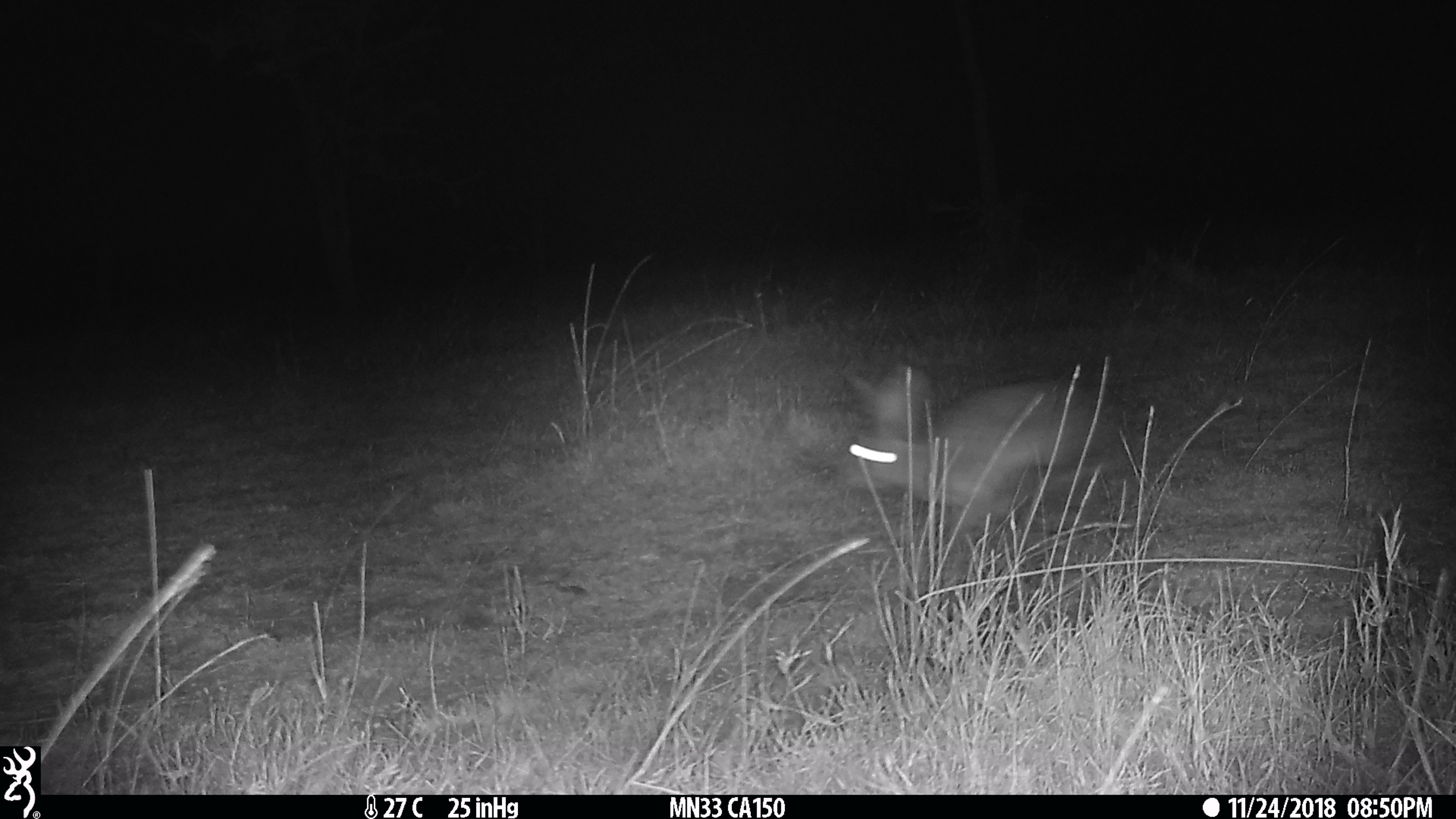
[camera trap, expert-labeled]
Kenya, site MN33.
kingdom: Animalia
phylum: Chordata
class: Mammalia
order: Lagomorpha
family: Leporidae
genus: Lepus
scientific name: Lepus capensis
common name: cape hare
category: hare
Hare (cape hare) (Lepus capensis).